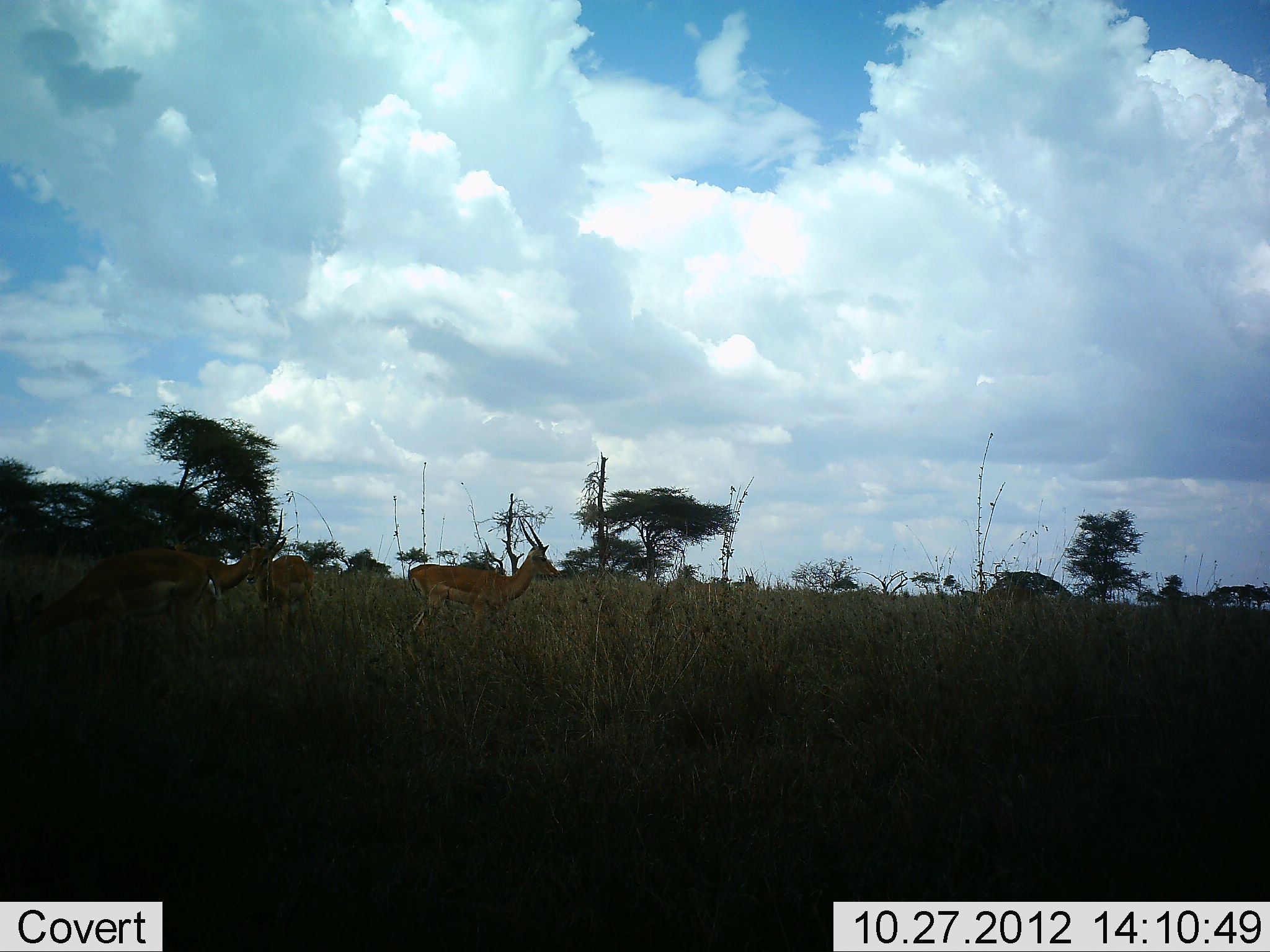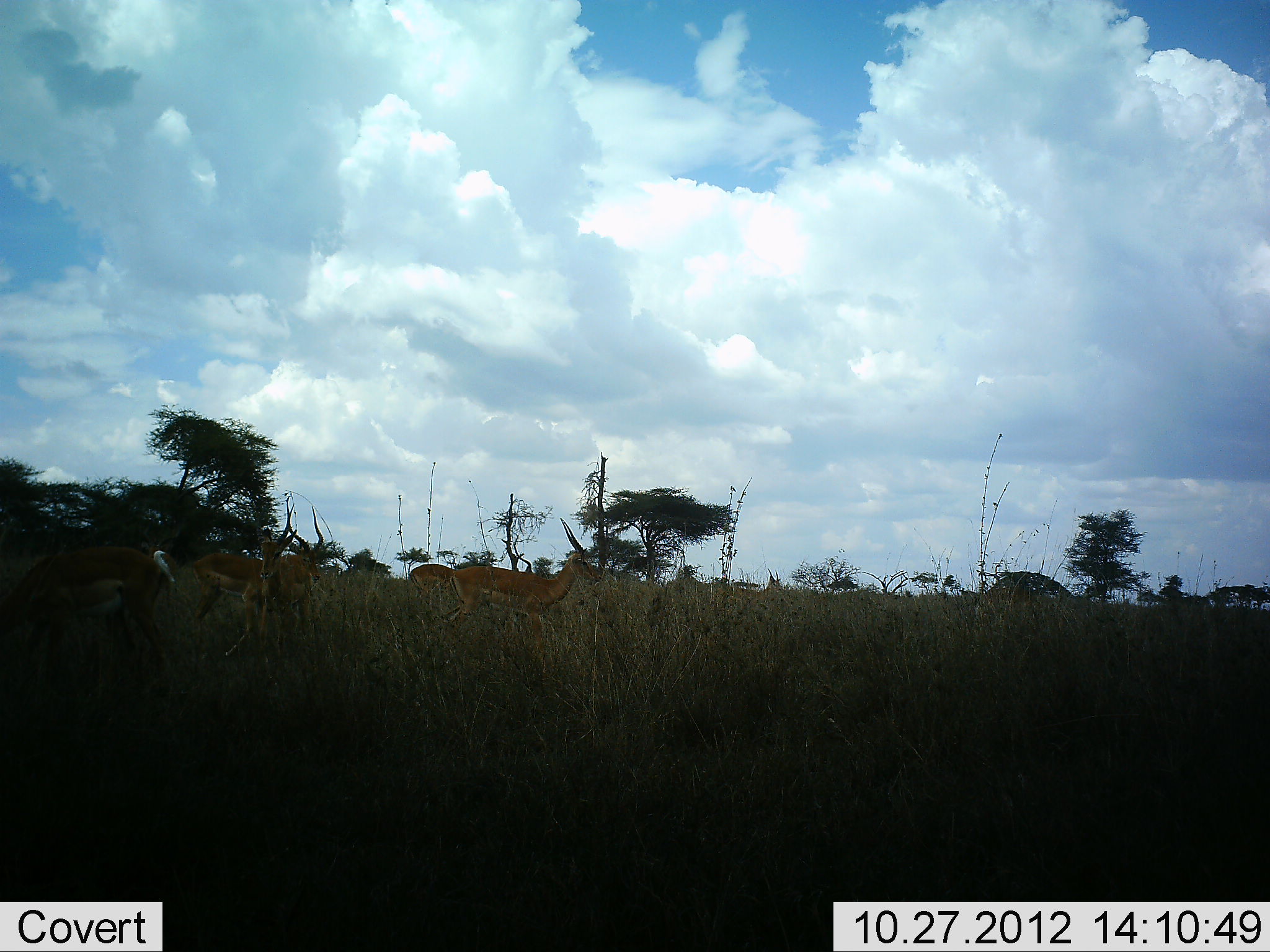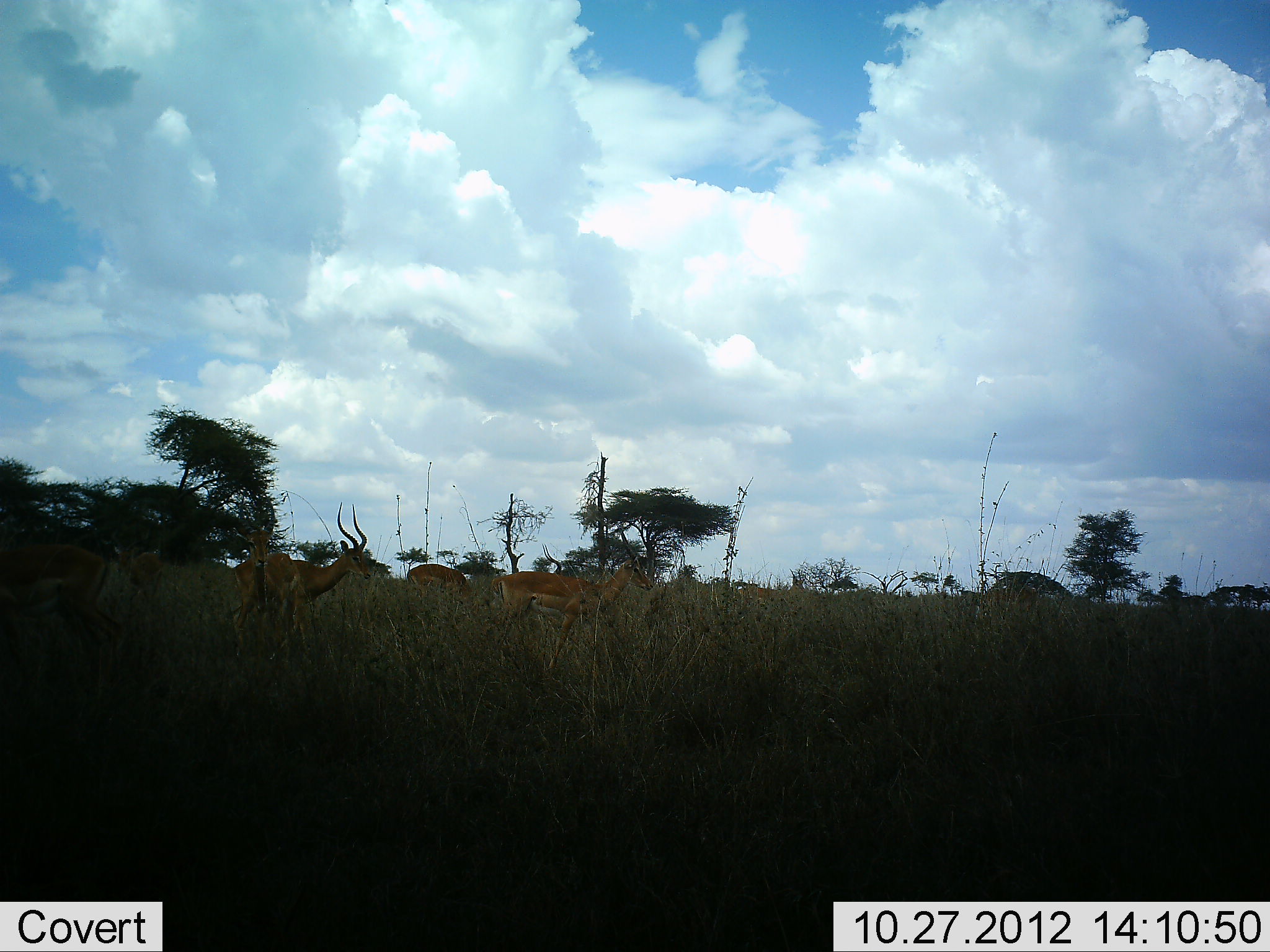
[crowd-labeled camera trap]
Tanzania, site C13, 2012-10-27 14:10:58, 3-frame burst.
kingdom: Animalia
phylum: Chordata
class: Mammalia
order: Artiodactyla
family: Bovidae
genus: Aepyceros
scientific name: Aepyceros melampus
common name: impala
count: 6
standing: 10%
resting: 0%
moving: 90%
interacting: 10%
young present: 0%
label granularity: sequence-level